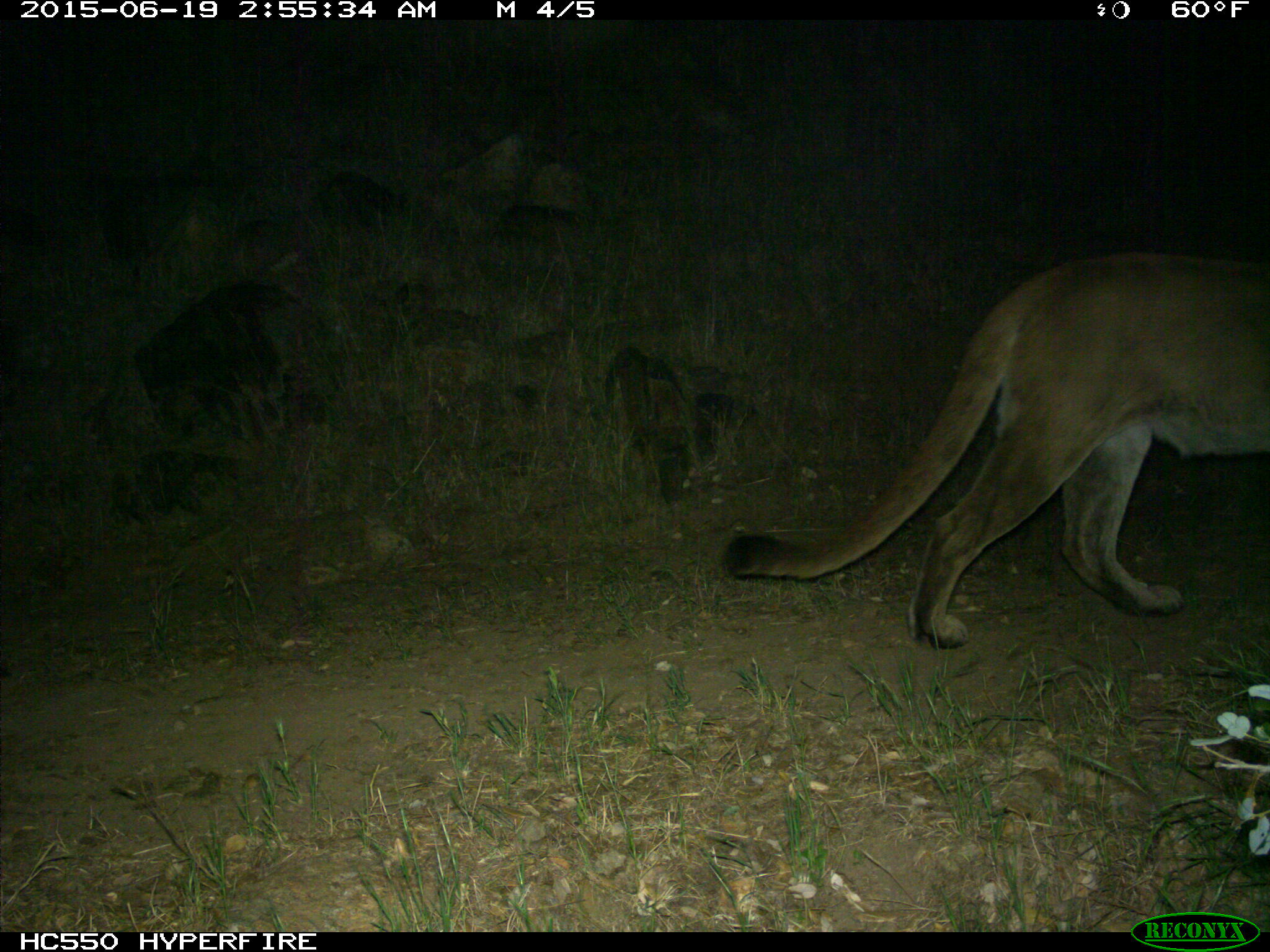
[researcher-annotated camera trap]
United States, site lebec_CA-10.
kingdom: Animalia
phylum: Chordata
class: Mammalia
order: Carnivora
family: Felidae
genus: Puma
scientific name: Puma concolor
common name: mountain lion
Puma concolor (mountain lion).